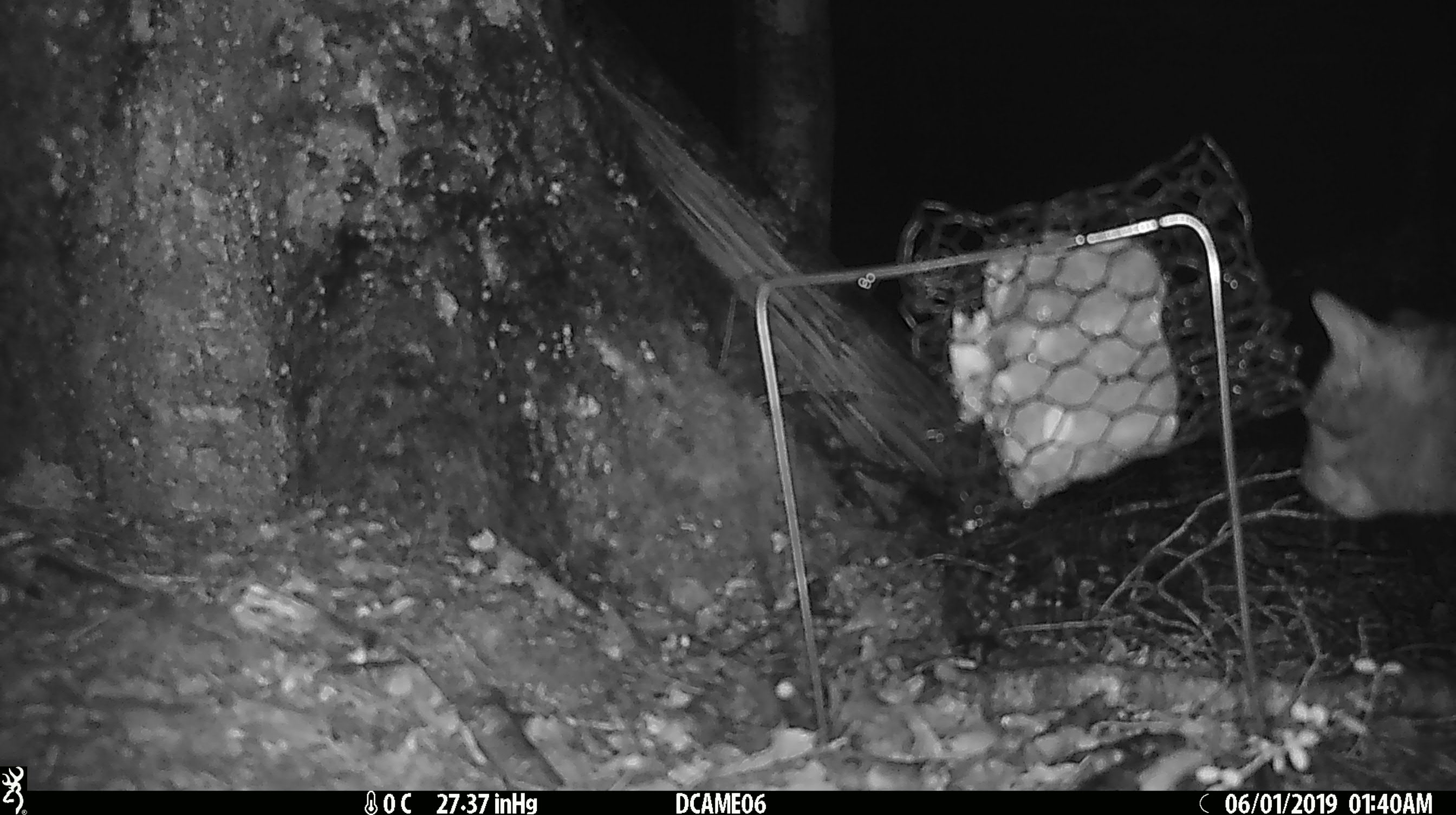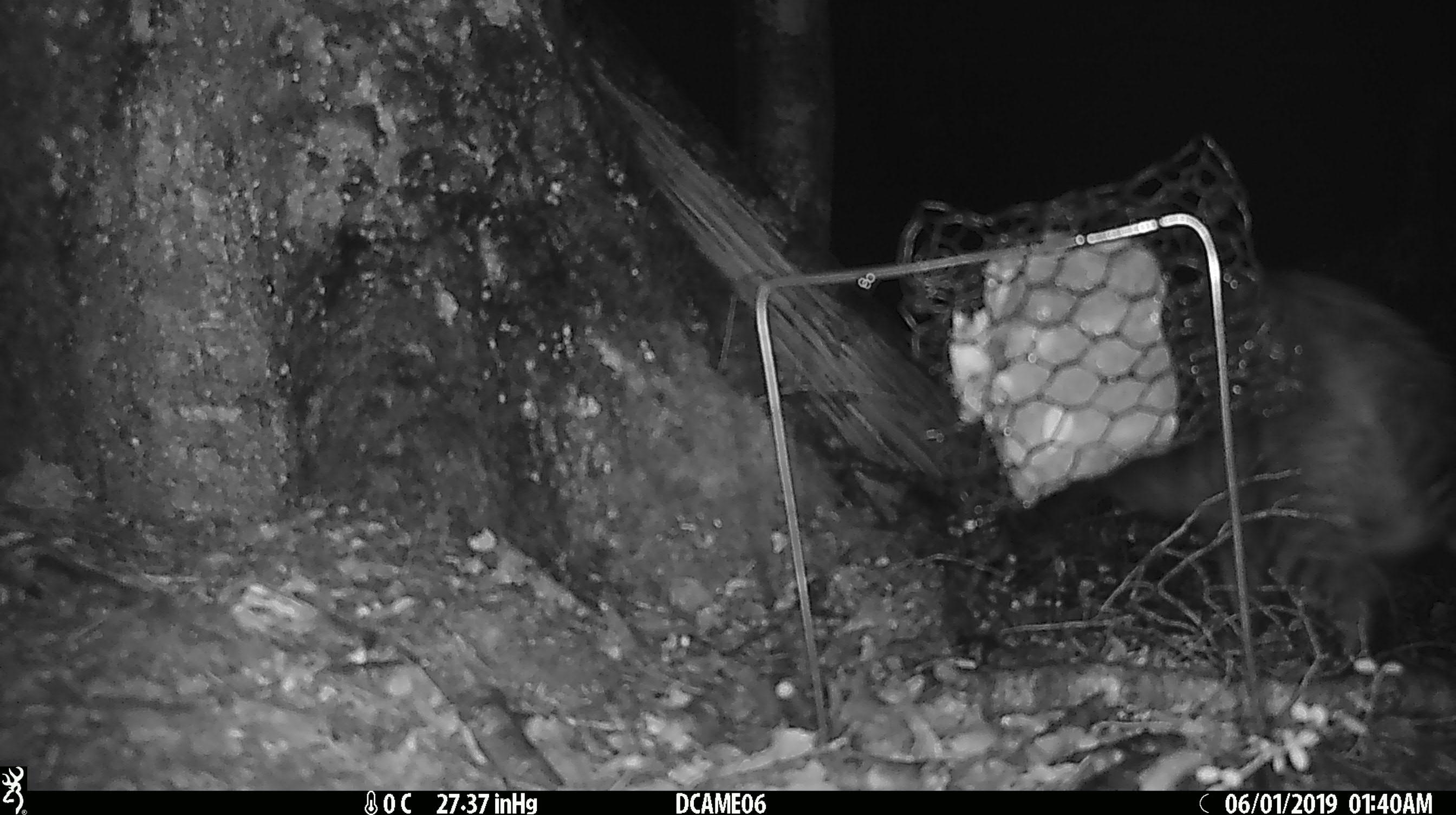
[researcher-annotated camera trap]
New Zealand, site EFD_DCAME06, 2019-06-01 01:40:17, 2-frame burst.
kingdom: Animalia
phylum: Chordata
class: Mammalia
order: Carnivora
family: Felidae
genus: Felis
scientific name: Felis catus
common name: domestic cat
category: cat